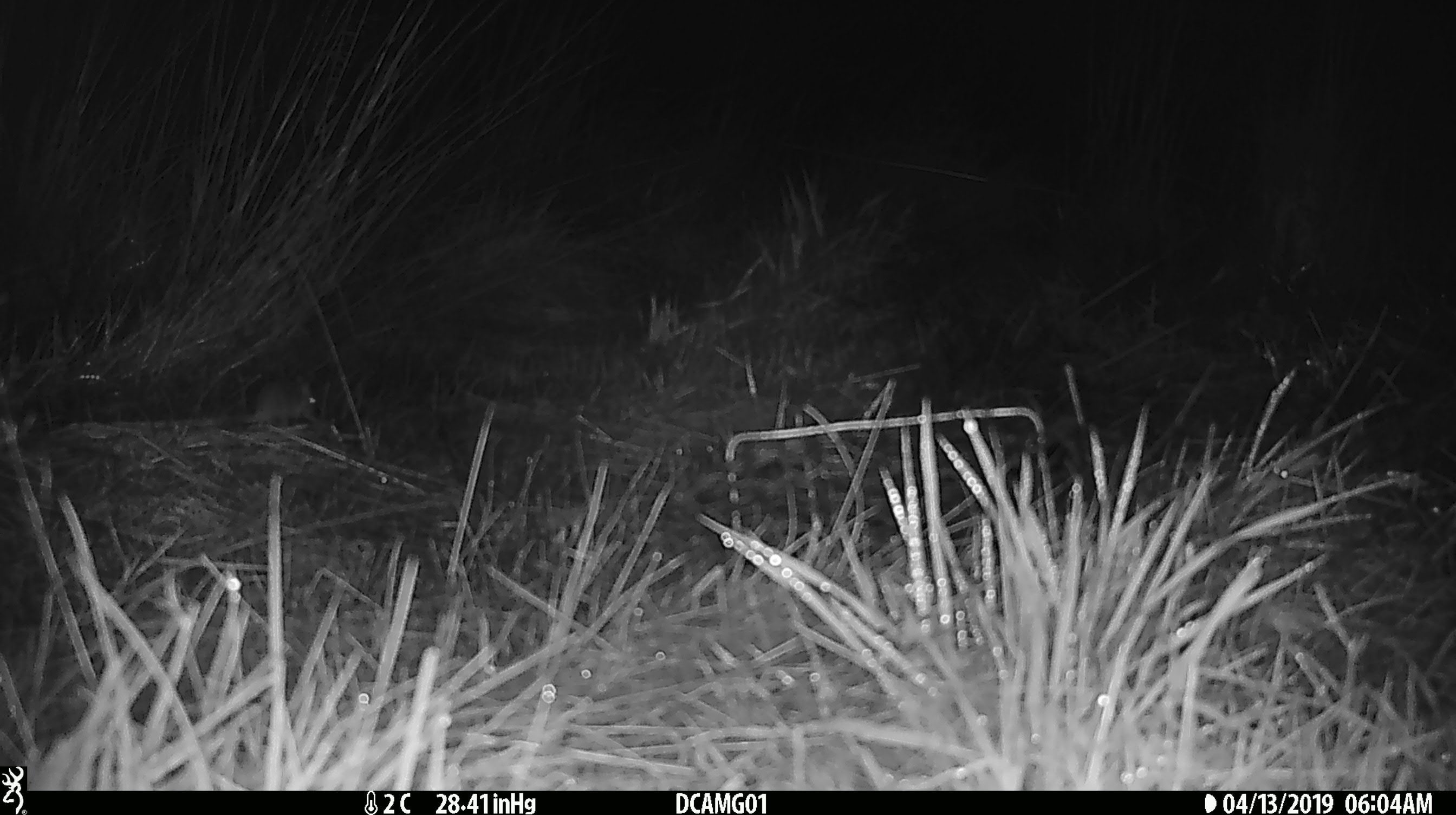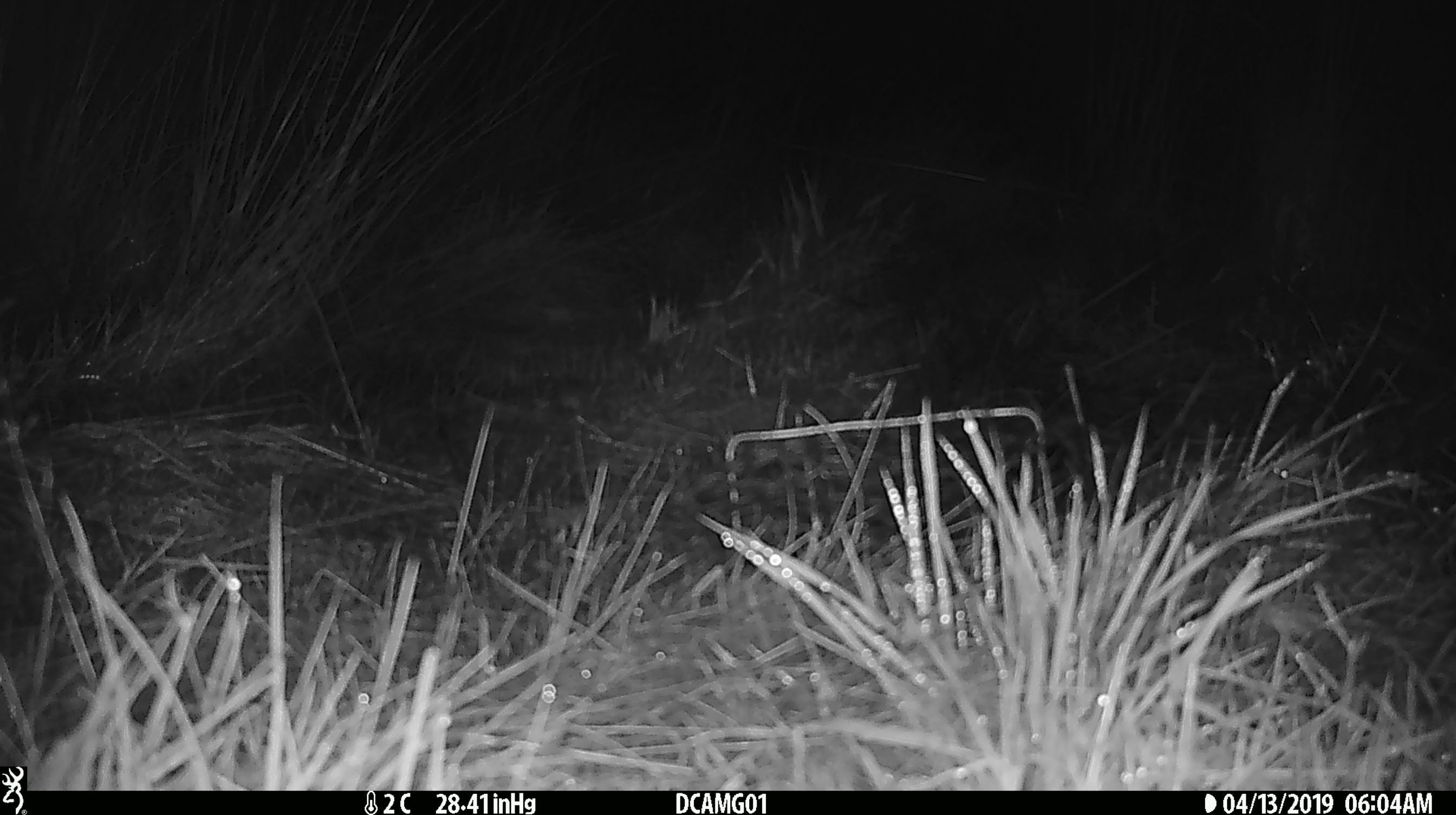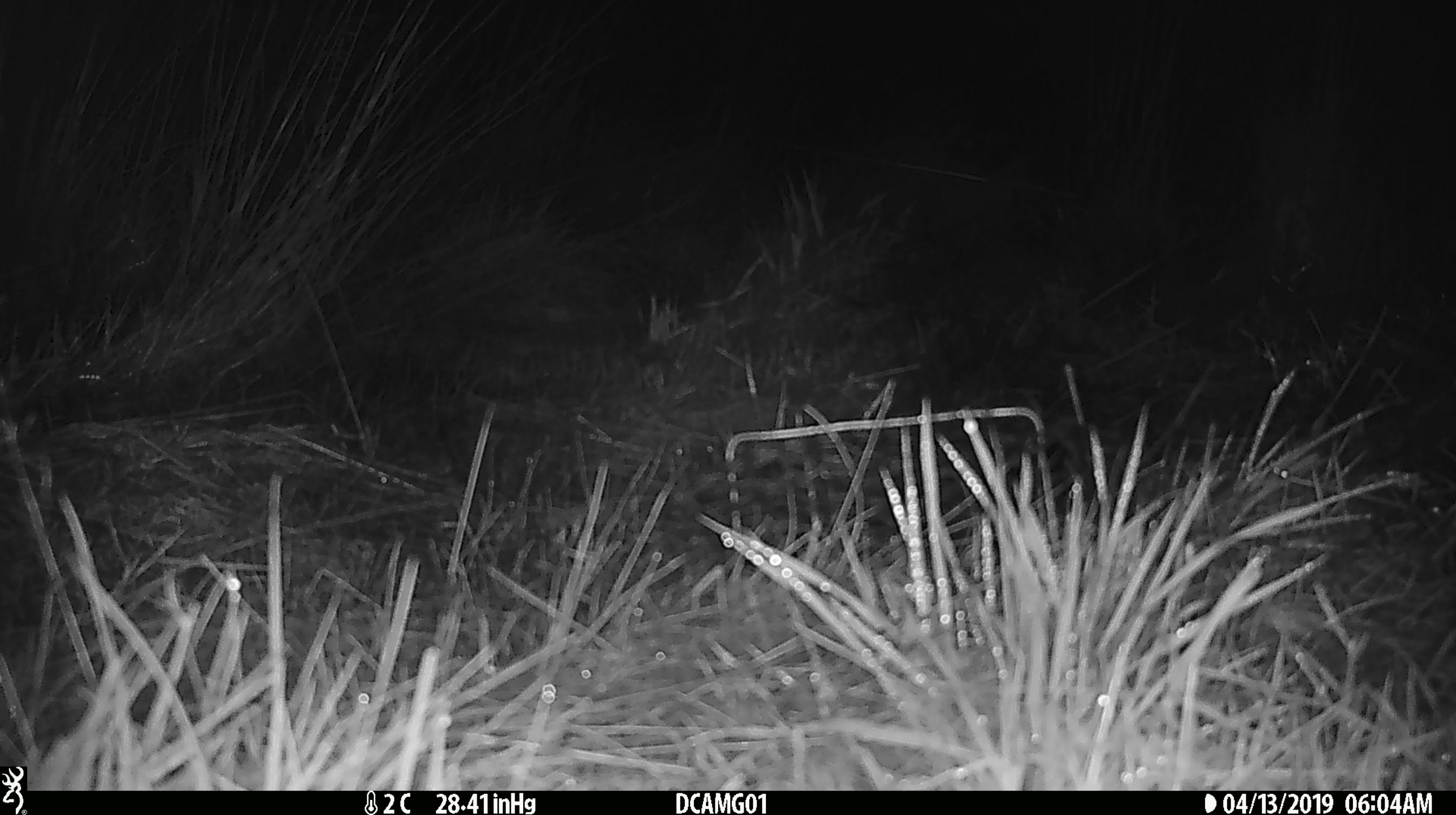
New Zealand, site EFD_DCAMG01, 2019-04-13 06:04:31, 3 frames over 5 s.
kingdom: Animalia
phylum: Chordata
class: Mammalia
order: Rodentia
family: Muridae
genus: Mus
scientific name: Mus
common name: mouse